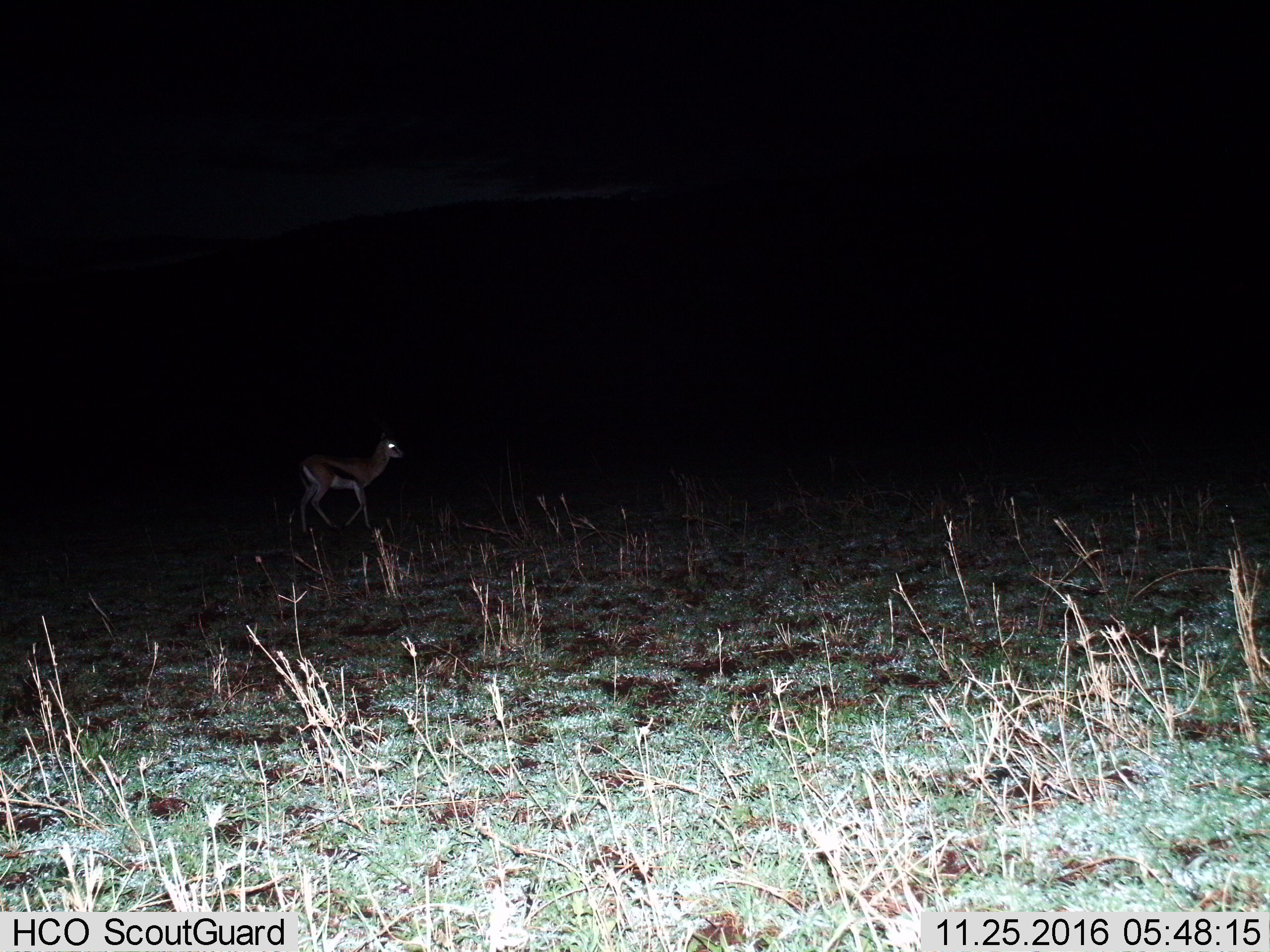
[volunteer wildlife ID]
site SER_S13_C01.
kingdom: Animalia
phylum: Chordata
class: Mammalia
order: Artiodactyla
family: Bovidae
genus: Eudorcas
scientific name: Eudorcas thomsonii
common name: thomson's gazelle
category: gazellethomsons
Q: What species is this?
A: Gazellethomsons (thomson's gazelle) (Eudorcas thomsonii).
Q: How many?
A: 1.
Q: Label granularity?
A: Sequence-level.